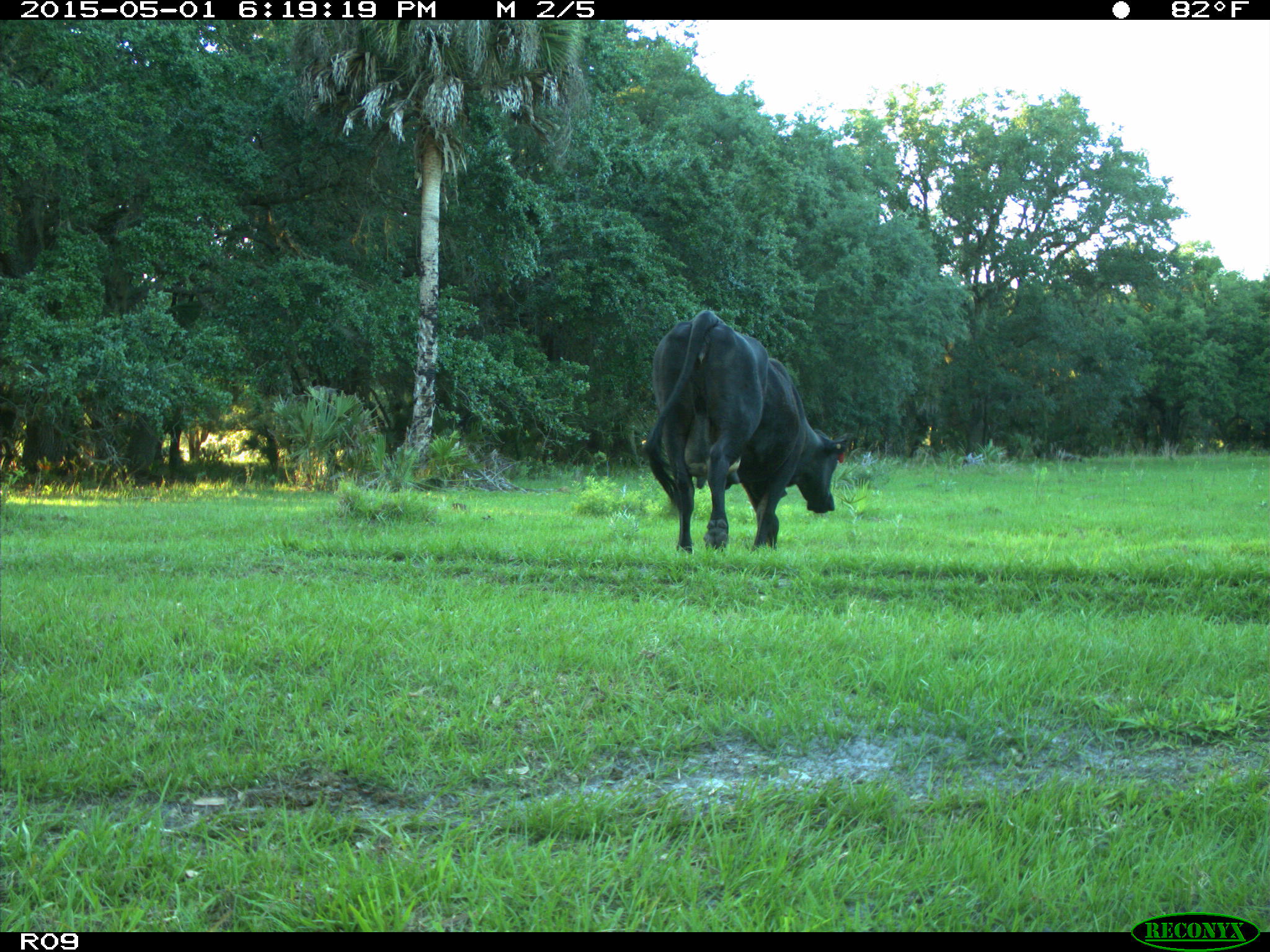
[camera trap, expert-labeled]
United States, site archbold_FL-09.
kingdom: Animalia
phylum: Chordata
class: Mammalia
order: Artiodactyla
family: Bovidae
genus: Bos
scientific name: Bos taurus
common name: domestic cow